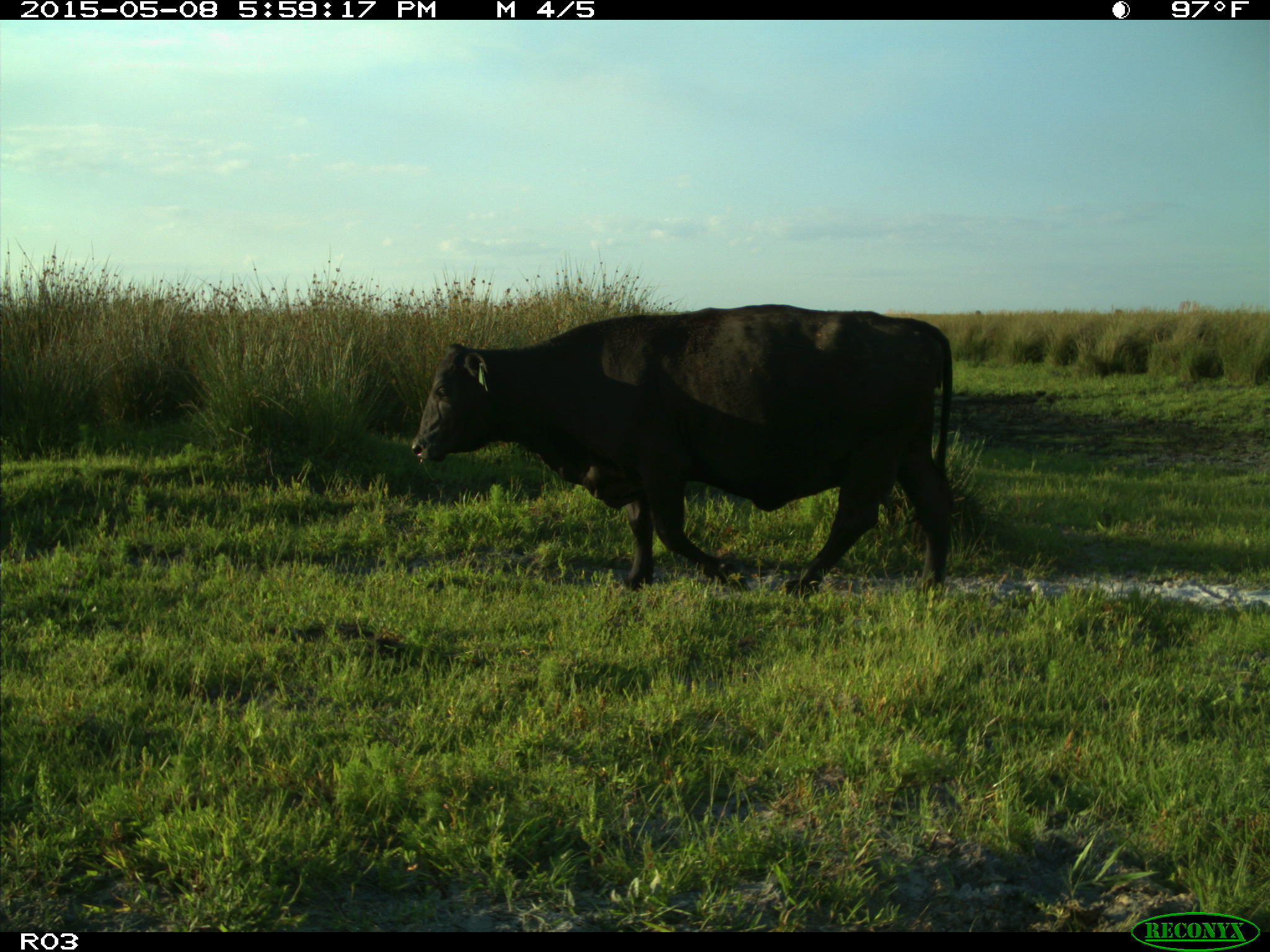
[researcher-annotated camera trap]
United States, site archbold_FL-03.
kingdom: Animalia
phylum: Chordata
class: Mammalia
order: Artiodactyla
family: Bovidae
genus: Bos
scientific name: Bos taurus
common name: domestic cow